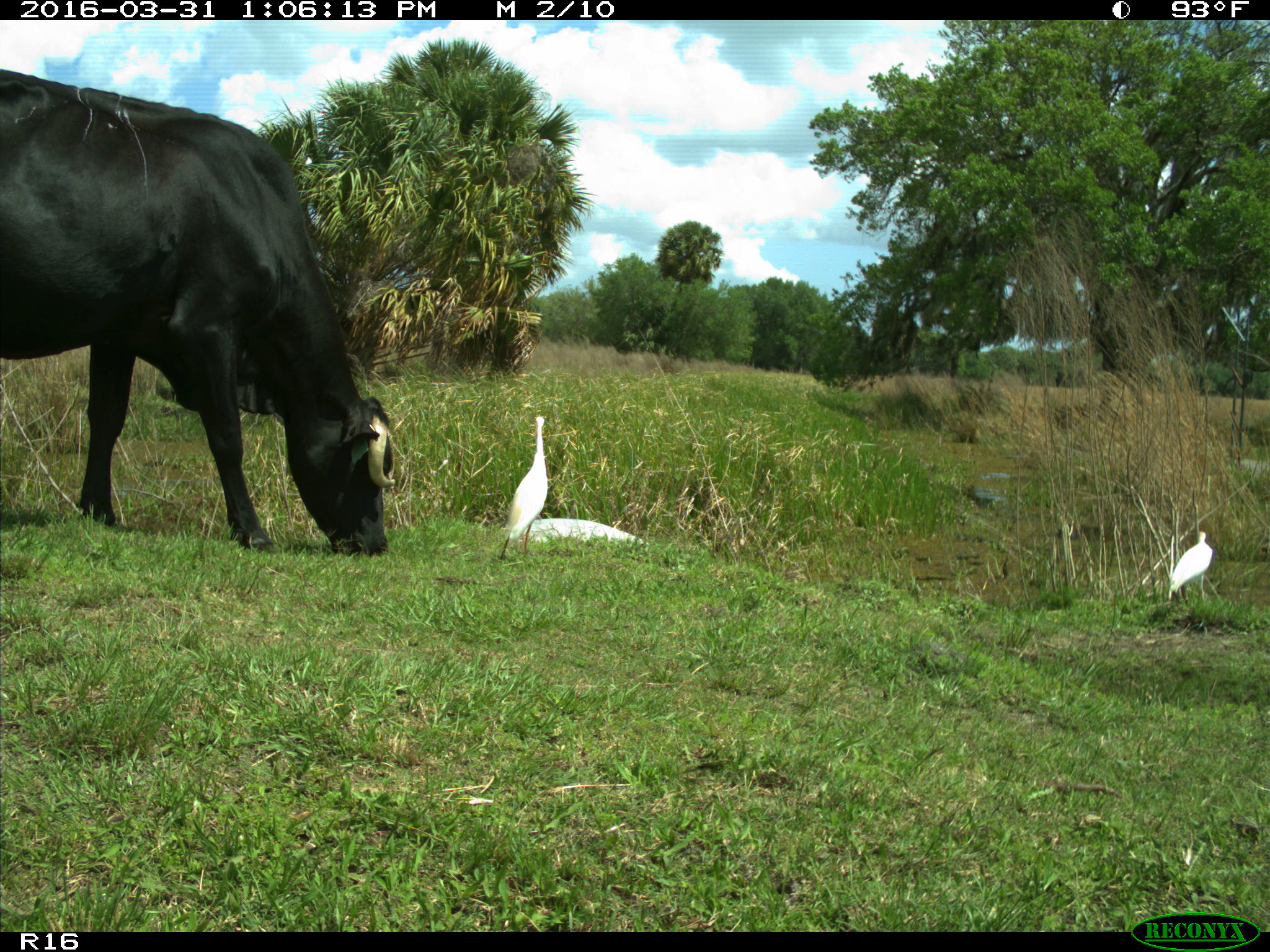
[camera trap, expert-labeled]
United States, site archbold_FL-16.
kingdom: Animalia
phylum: Chordata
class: Mammalia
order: Artiodactyla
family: Bovidae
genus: Bos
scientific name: Bos taurus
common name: domestic cow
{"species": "Bos taurus (domestic cow)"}